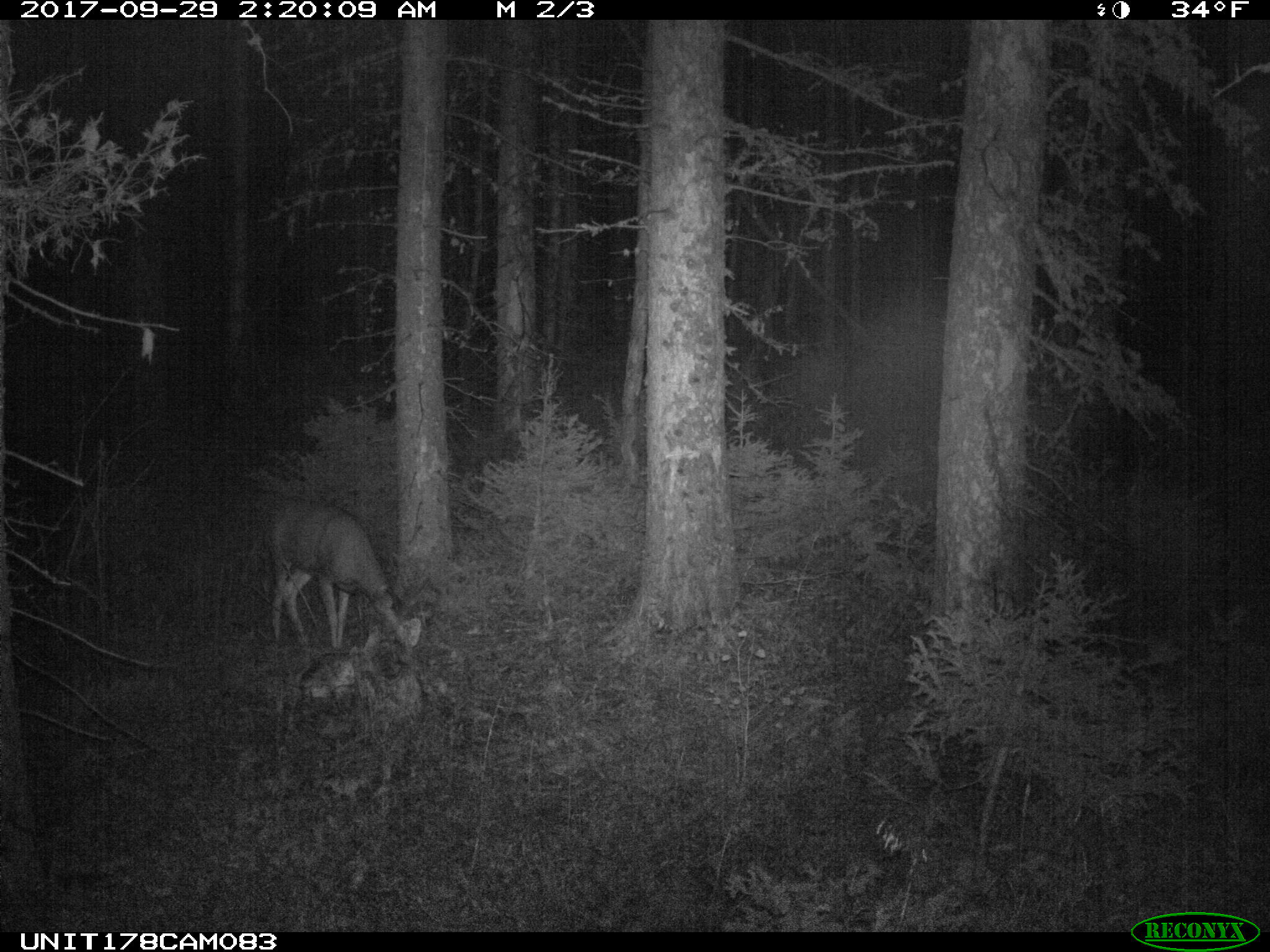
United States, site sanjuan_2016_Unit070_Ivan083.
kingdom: Animalia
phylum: Chordata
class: Mammalia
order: Artiodactyla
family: Cervidae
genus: Odocoileus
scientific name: Odocoileus hemionus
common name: mule deer